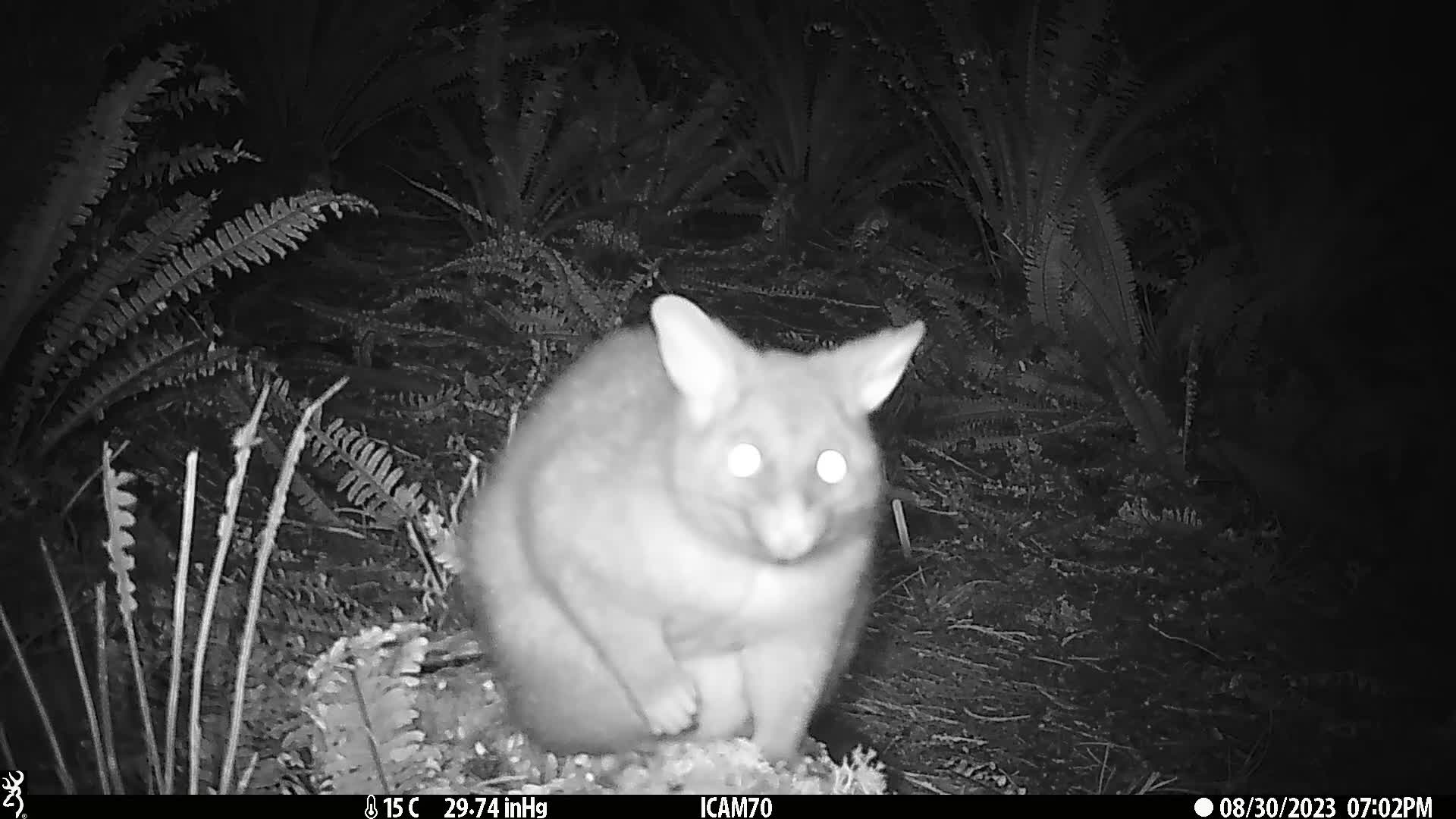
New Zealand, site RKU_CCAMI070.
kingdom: Animalia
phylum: Chordata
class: Mammalia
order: Diprotodontia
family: Phalangeridae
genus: Trichosurus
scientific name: Trichosurus vulpecula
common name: common brushtail possum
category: possum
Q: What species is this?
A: Possum (common brushtail possum) (Trichosurus vulpecula).